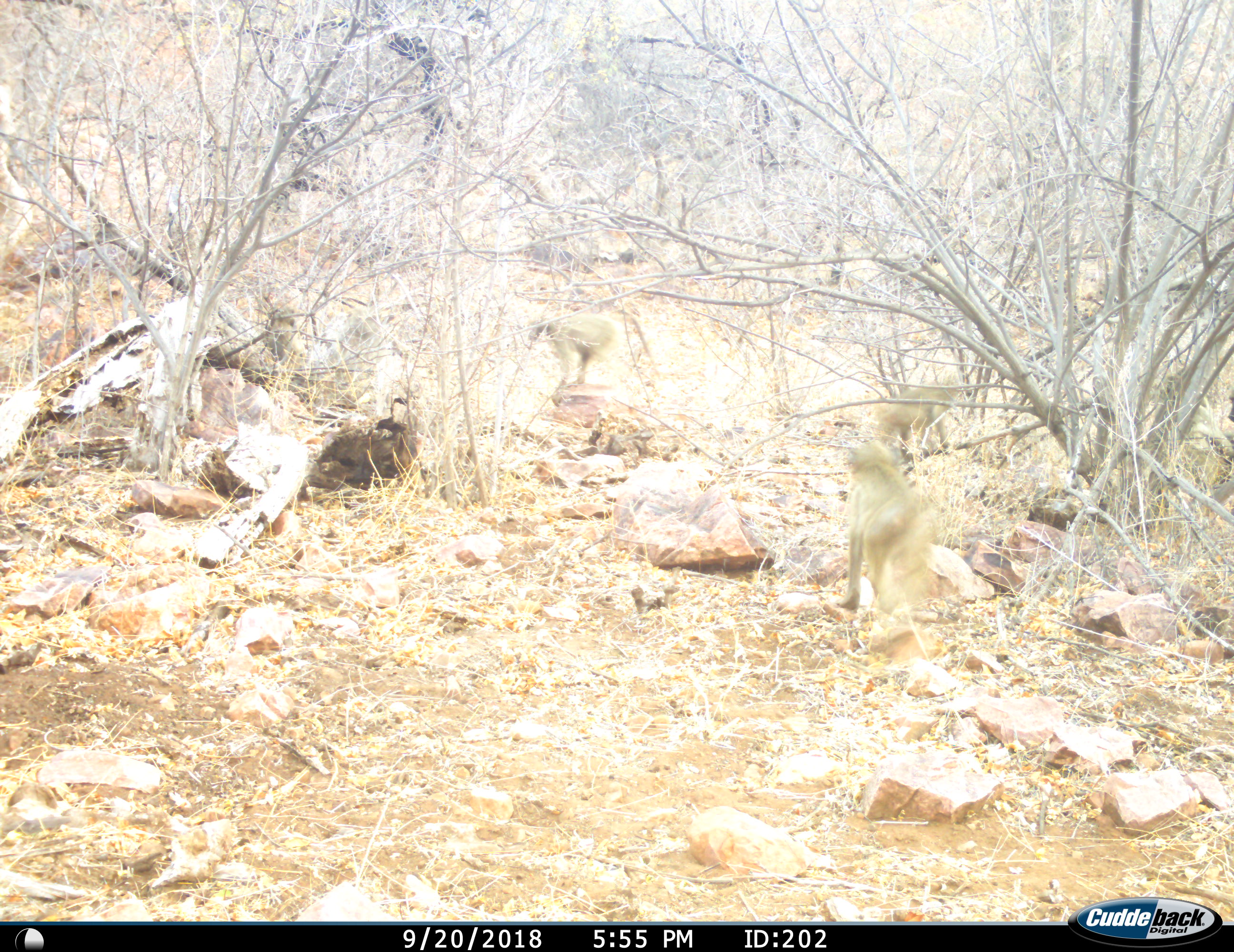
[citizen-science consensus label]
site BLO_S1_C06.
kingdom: Animalia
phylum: Chordata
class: Mammalia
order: Primates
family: Cercopithecidae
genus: Papio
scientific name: Papio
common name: baboon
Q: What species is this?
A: Baboon (Papio).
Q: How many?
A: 3.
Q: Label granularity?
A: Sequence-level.